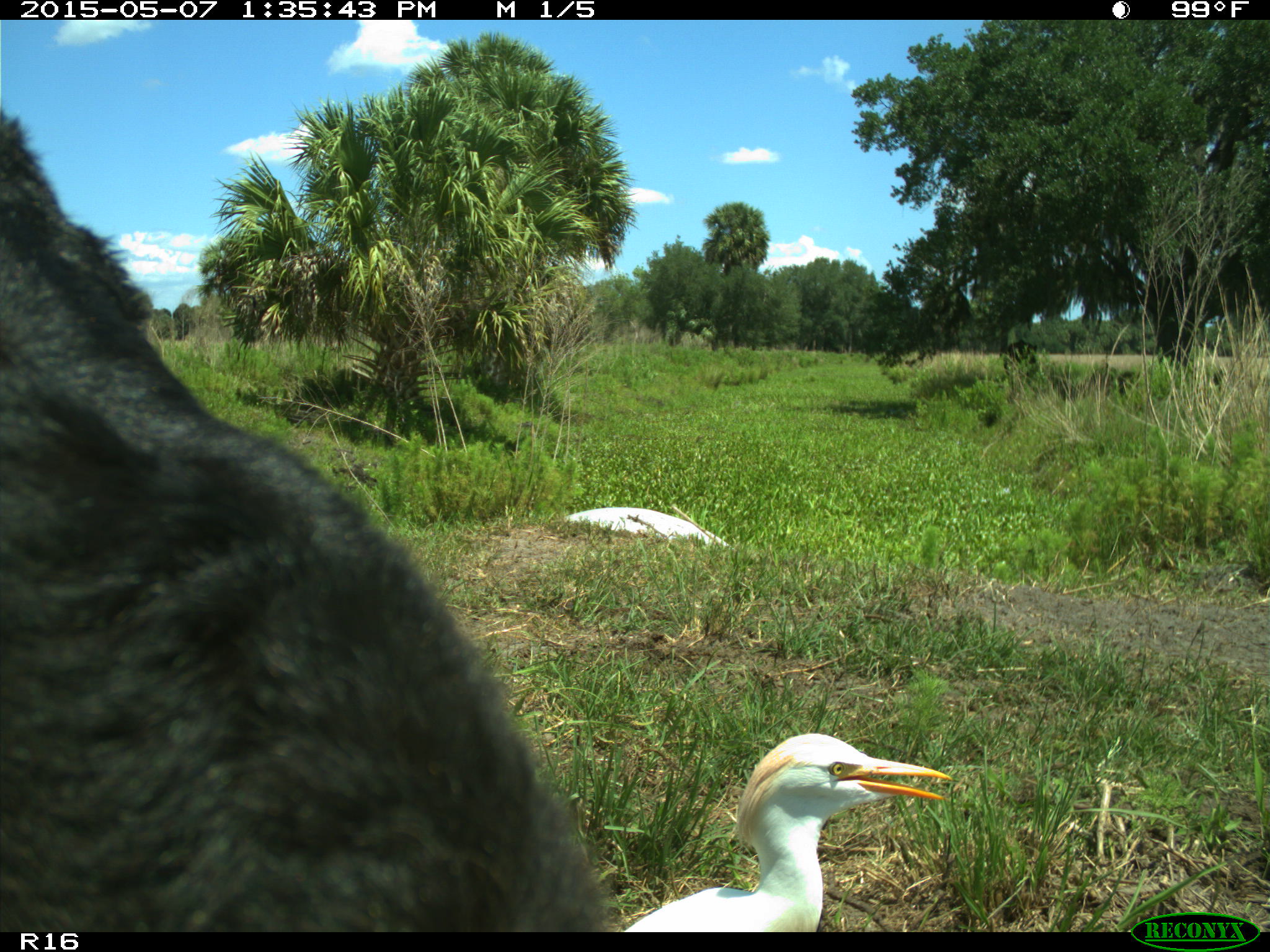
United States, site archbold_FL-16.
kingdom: Animalia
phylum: Chordata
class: Mammalia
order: Artiodactyla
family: Bovidae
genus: Bos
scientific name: Bos taurus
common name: domestic cow